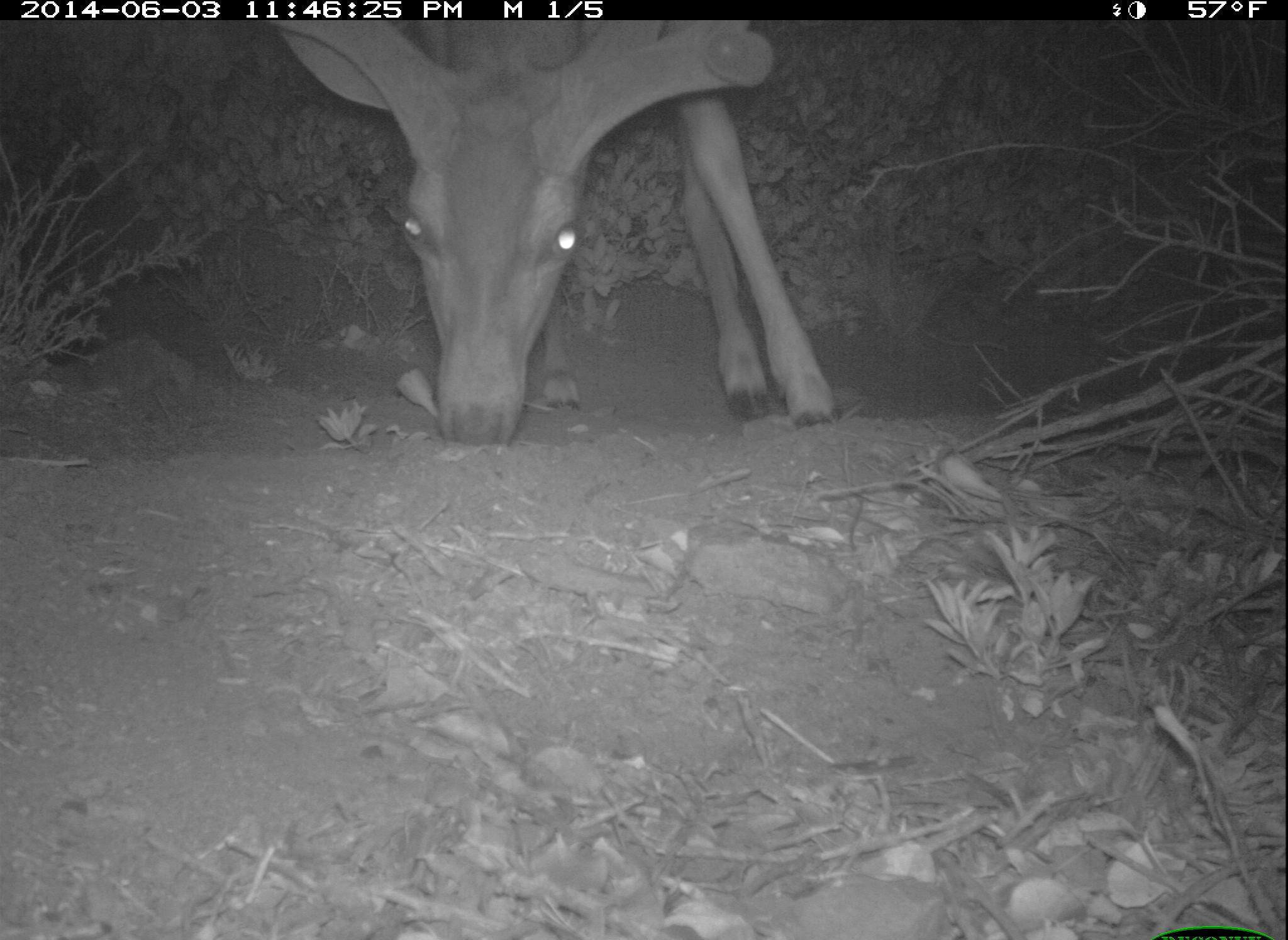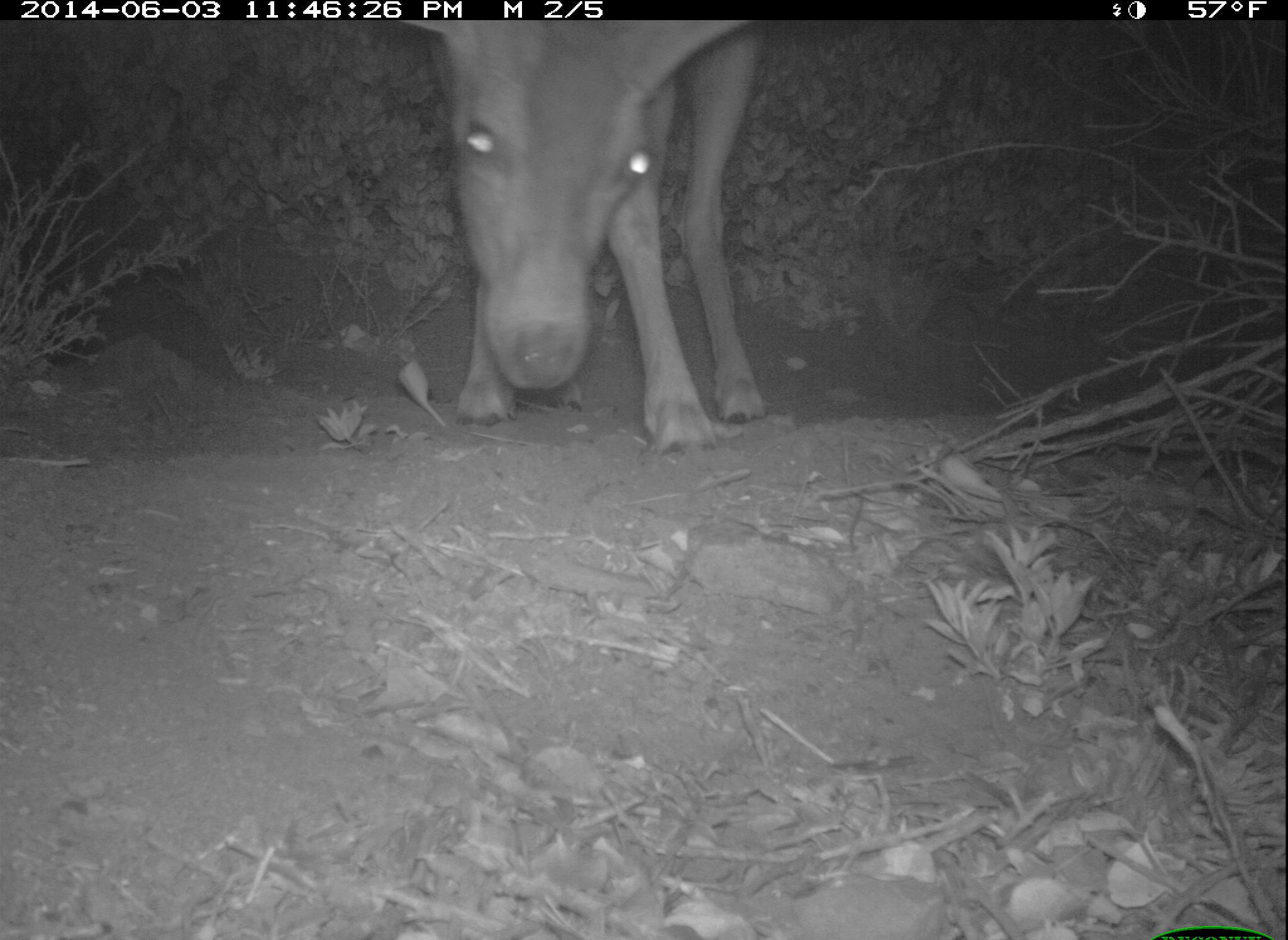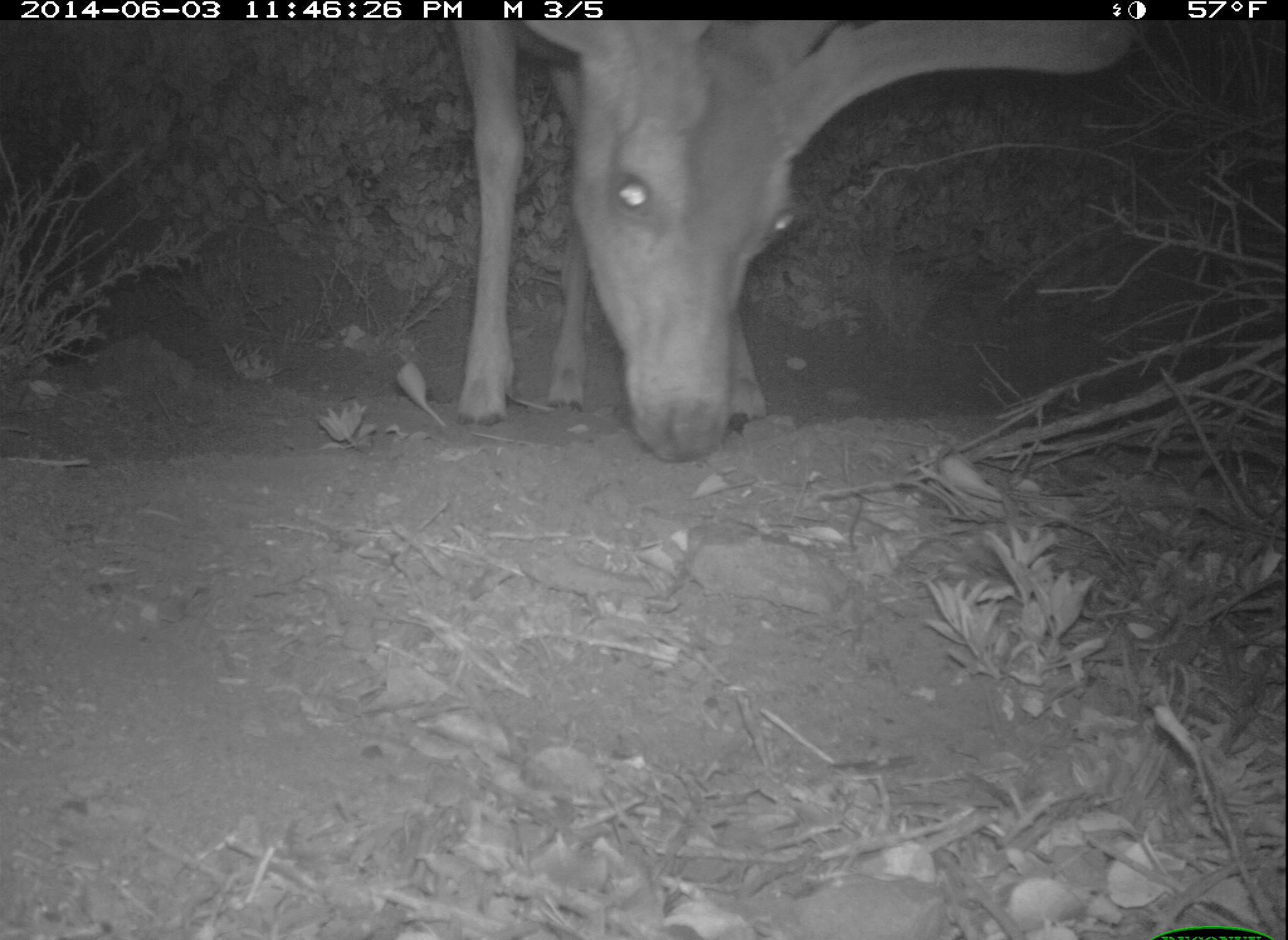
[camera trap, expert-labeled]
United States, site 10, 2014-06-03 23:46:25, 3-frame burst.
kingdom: Animalia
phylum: Chordata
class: Mammalia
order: Artiodactyla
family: Cervidae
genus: Odocoileus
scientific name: Odocoileus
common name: deer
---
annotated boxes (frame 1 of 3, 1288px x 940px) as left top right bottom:
deer: 263 21 844 448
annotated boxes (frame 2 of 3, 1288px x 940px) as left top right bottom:
deer: 395 17 770 458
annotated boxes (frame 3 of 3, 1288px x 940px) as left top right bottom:
deer: 454 22 1143 464